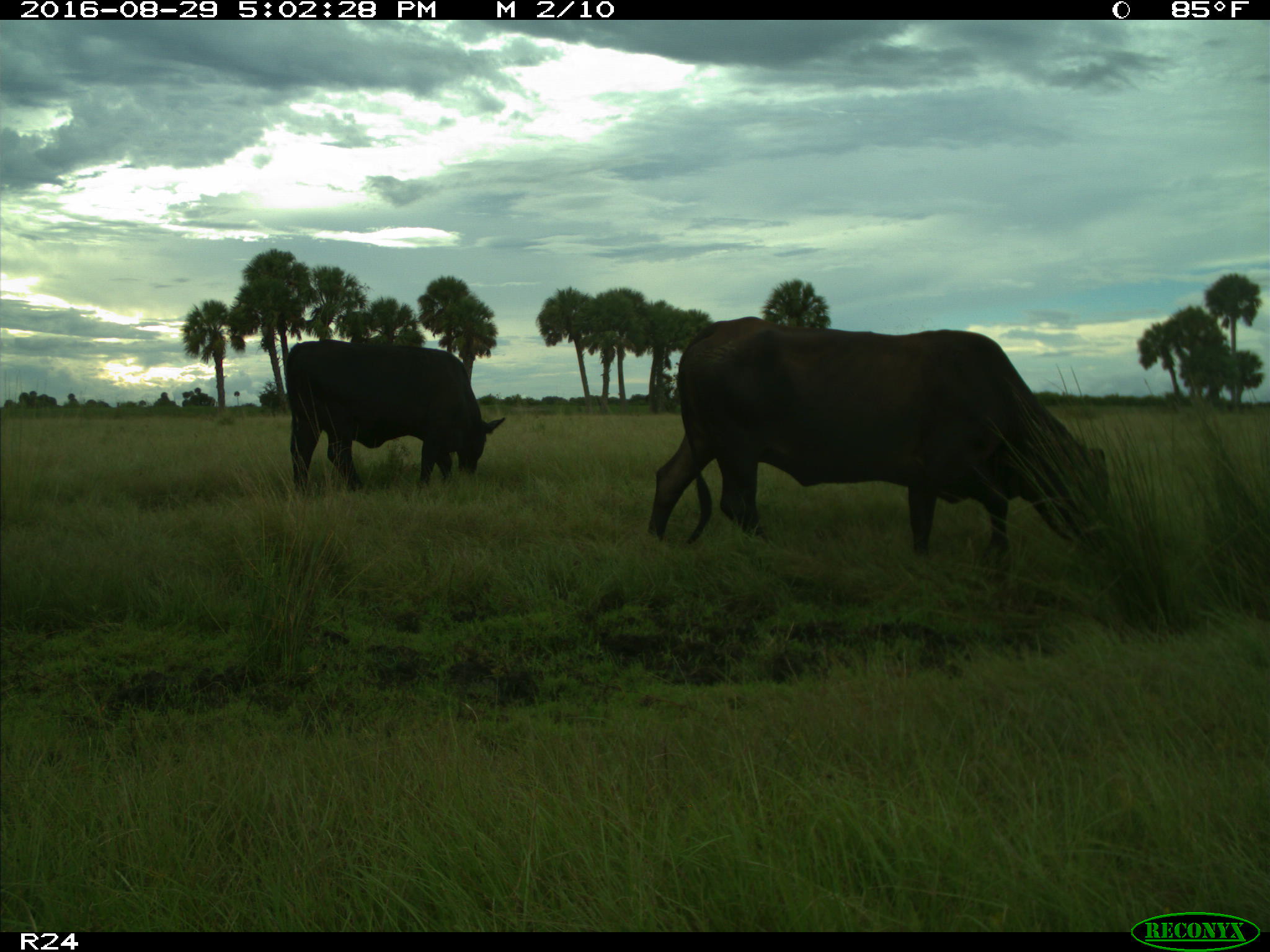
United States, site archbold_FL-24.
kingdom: Animalia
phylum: Chordata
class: Mammalia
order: Artiodactyla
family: Bovidae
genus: Bos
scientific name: Bos taurus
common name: domestic cow